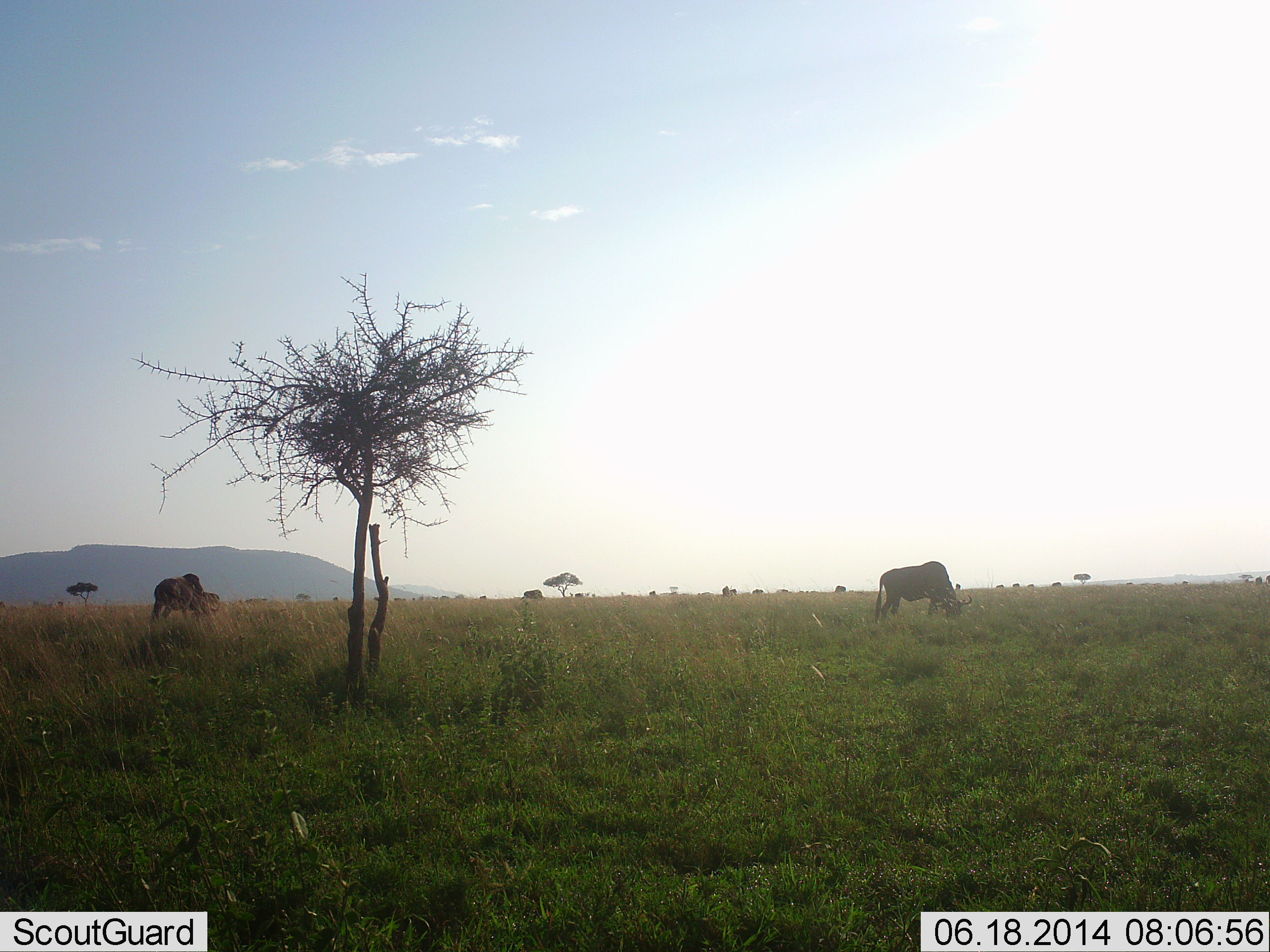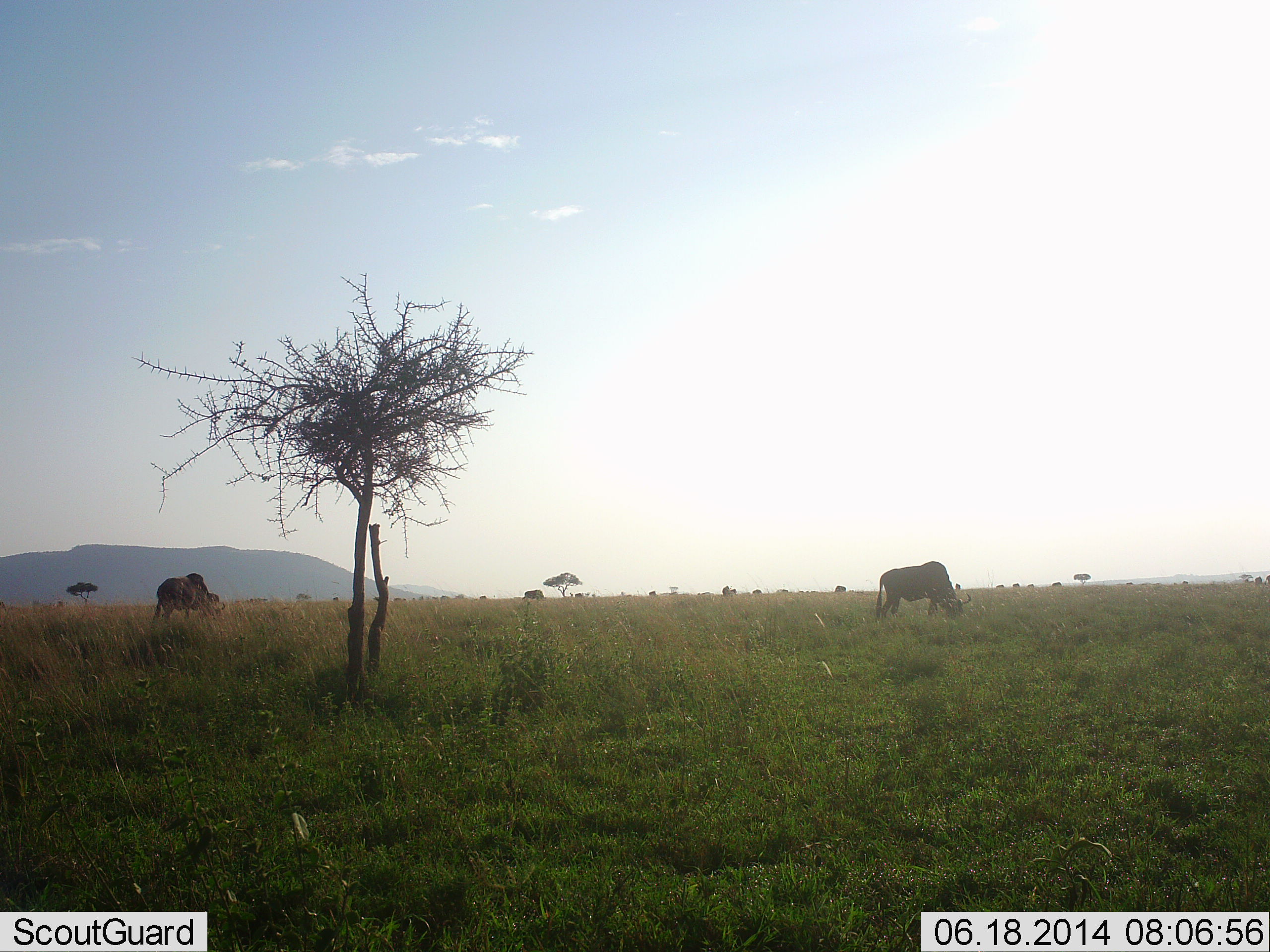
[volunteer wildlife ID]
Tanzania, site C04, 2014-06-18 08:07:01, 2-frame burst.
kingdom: Animalia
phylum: Chordata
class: Mammalia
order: Artiodactyla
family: Bovidae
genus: Connochaetes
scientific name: Connochaetes taurinus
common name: blue wildebeest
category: wildebeest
Wildebeest (blue wildebeest) (Connochaetes taurinus), count 11-50. Behavior (volunteer vote fractions): standing 10%, resting 0%, moving 0%, interacting 0%. Young present (vote fraction): 0%. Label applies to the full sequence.